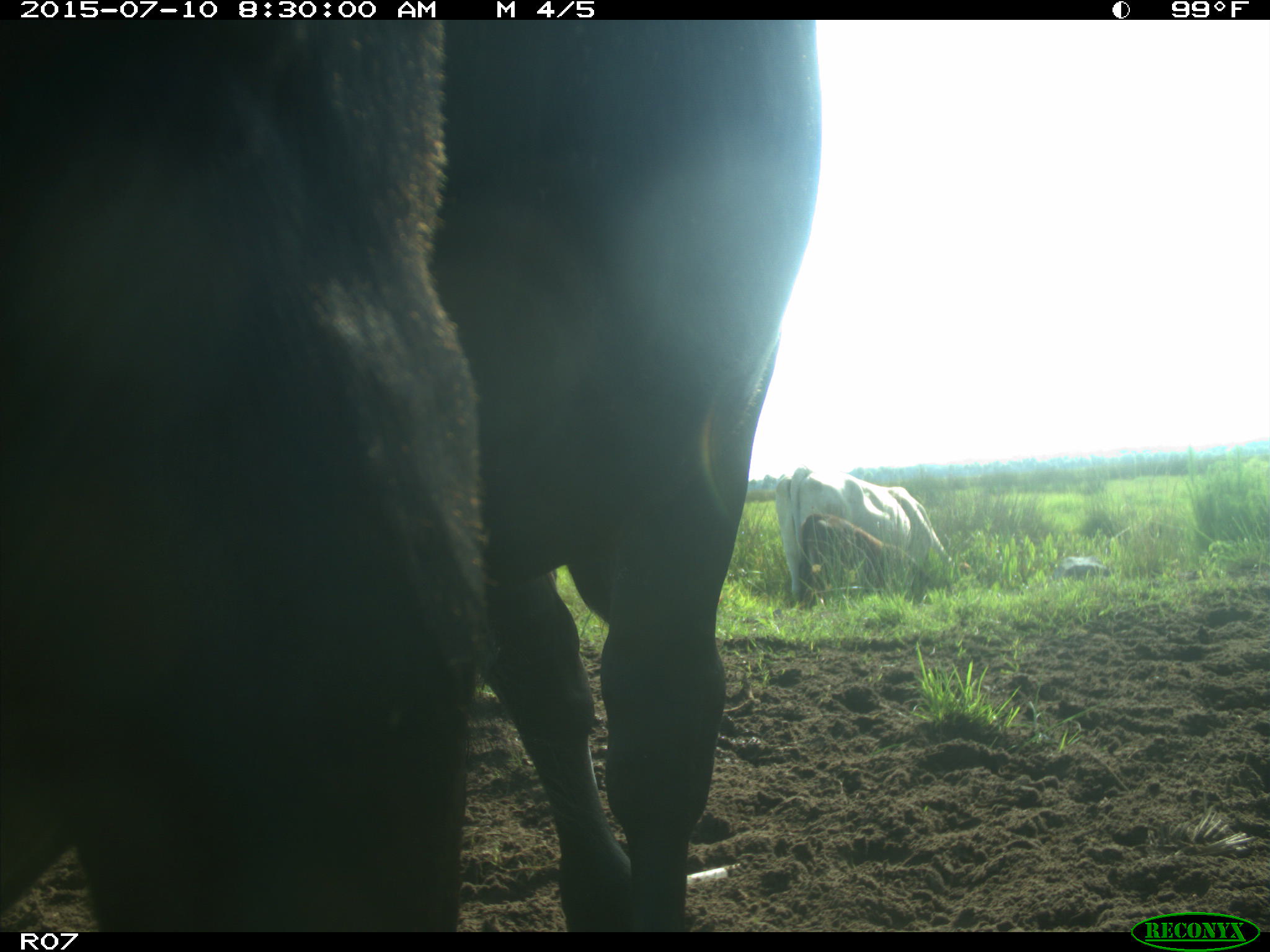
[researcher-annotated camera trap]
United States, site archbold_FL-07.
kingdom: Animalia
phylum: Chordata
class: Mammalia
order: Artiodactyla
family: Bovidae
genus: Bos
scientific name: Bos taurus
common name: domestic cow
Bos taurus (domestic cow).